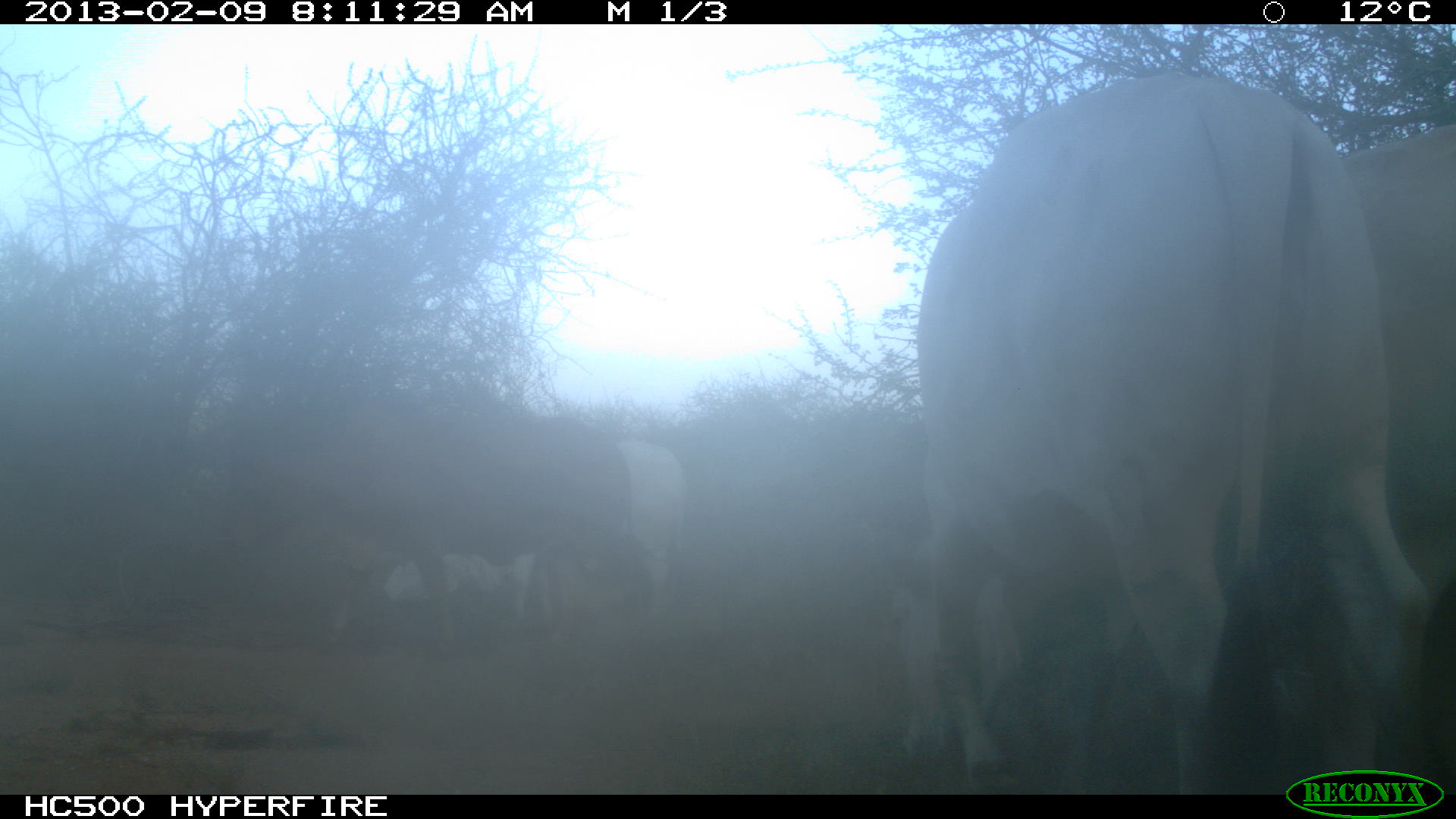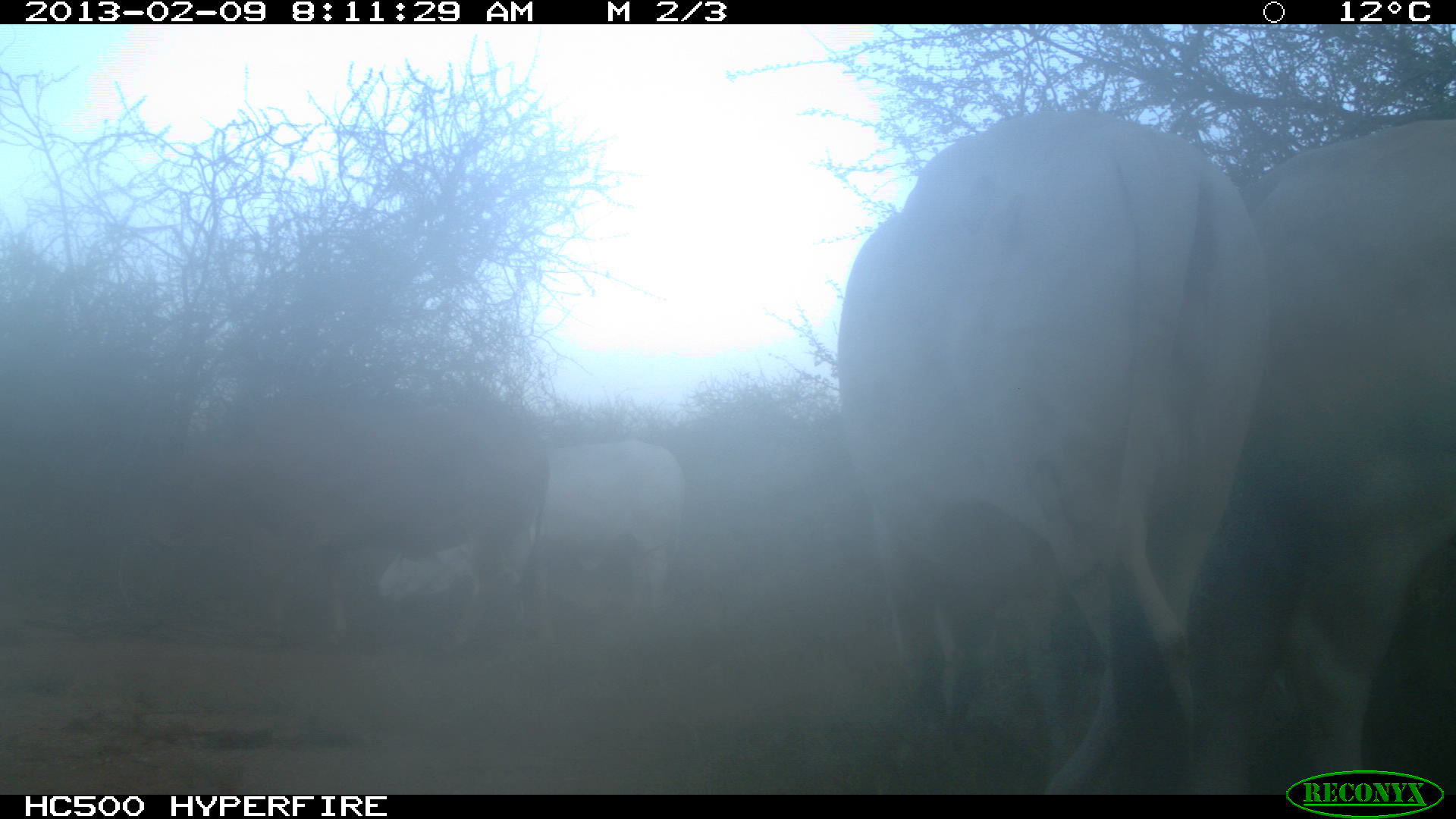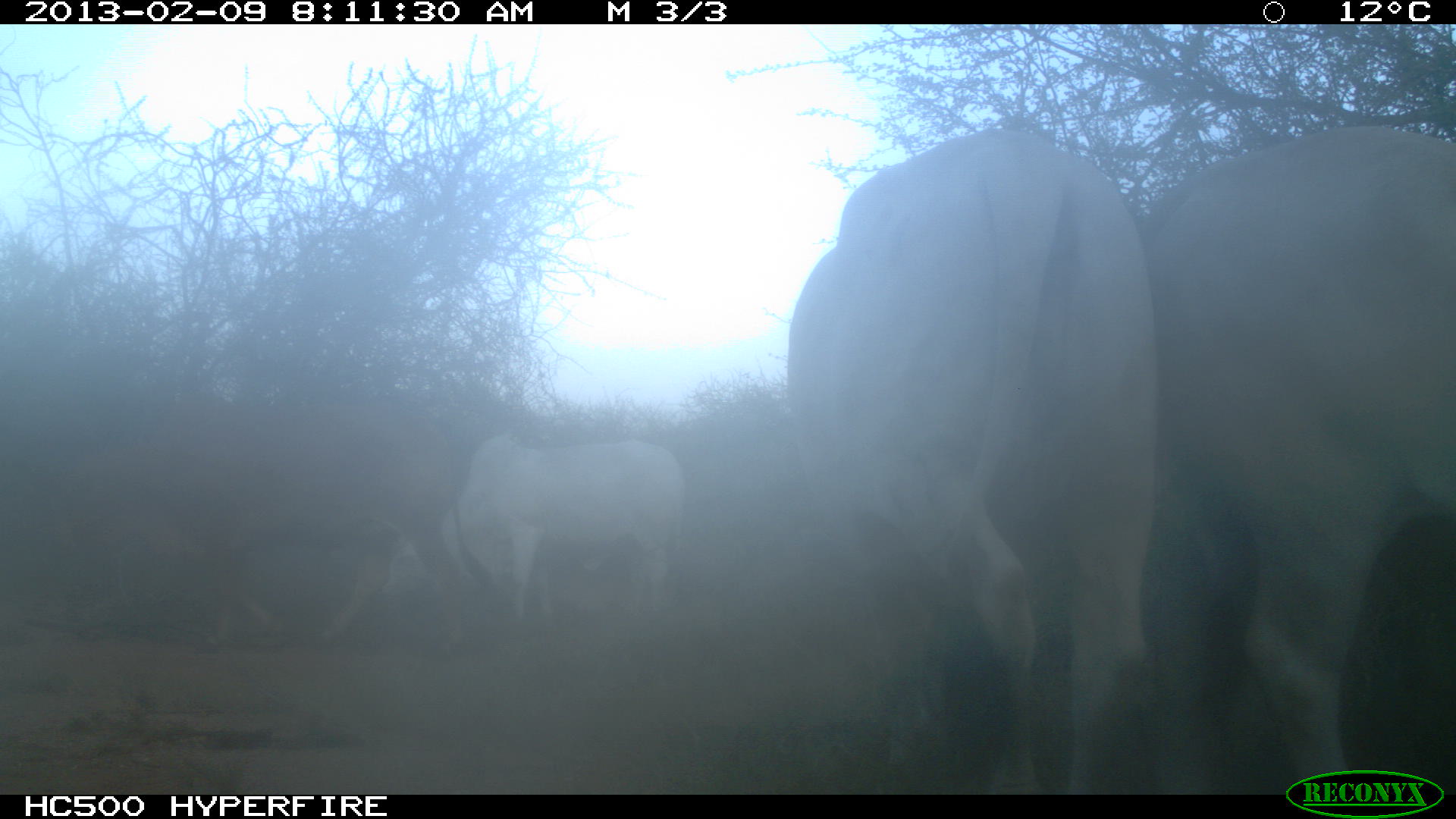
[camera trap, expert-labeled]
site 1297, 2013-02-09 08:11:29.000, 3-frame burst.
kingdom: Animalia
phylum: Chordata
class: Mammalia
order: Artiodactyla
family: Bovidae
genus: Bos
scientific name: Bos taurus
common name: domestic cattle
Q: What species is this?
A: Bos taurus (domestic cattle).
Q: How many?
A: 3.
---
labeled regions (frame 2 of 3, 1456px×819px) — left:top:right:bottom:
bos taurus: 830:105:1260:796; 1247:117:1456:795; 187:397:544:639; 374:436:684:617